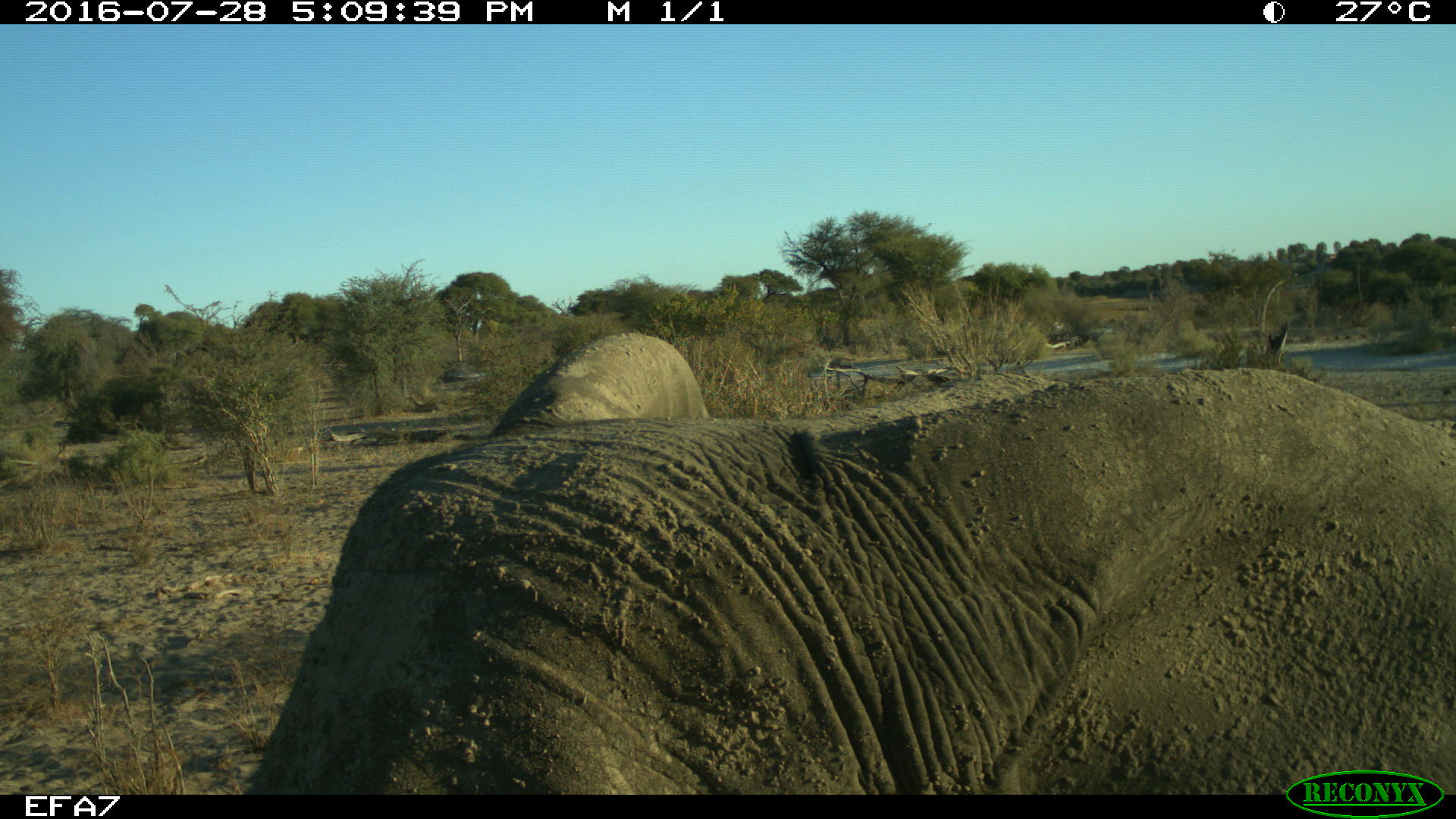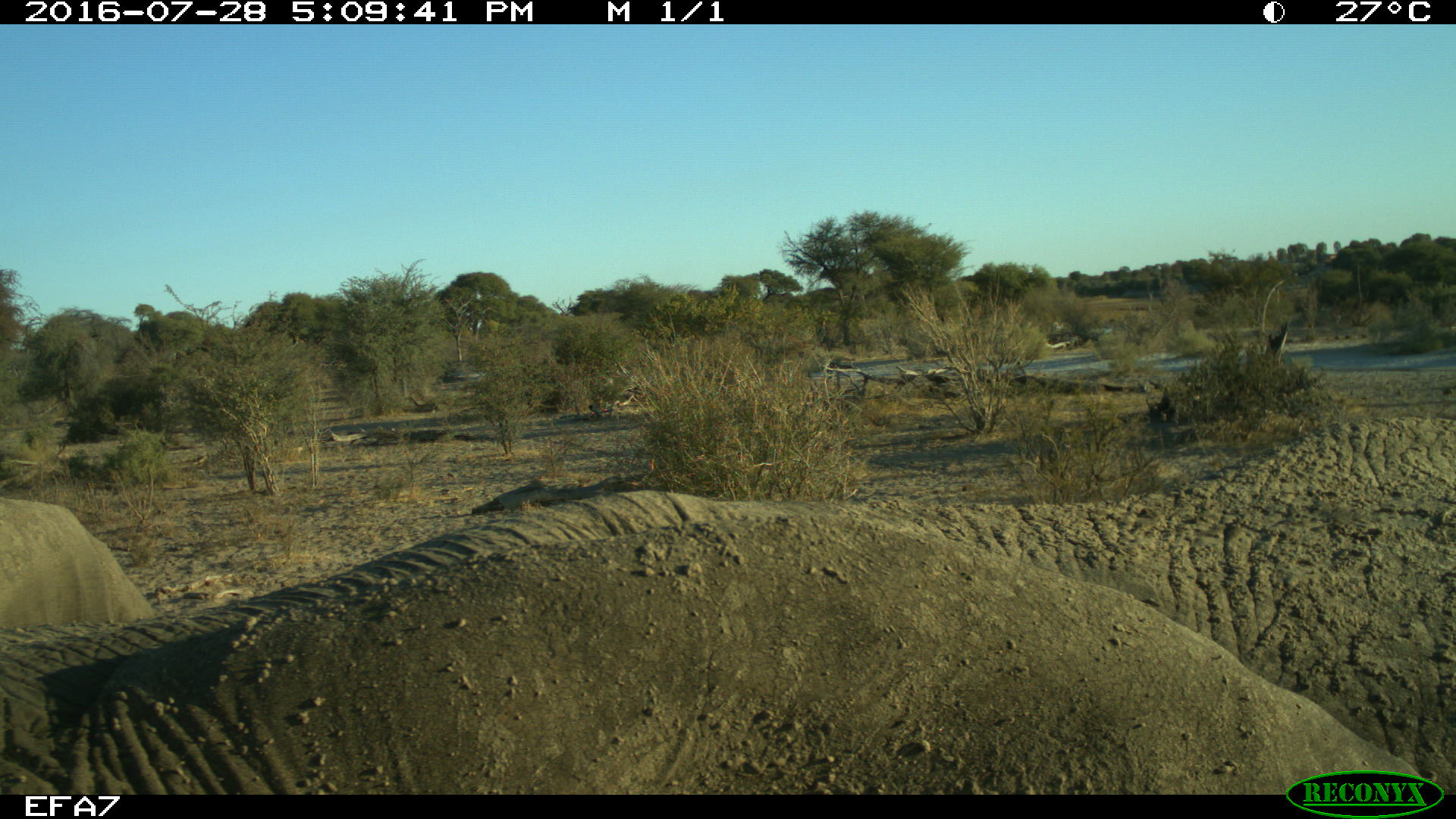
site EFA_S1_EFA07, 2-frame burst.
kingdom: Animalia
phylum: Chordata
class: Mammalia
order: Proboscidea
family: Elephantidae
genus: Loxodonta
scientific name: Loxodonta africana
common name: african bush elephant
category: elephant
Elephant (african bush elephant) (Loxodonta africana), count 1. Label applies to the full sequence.